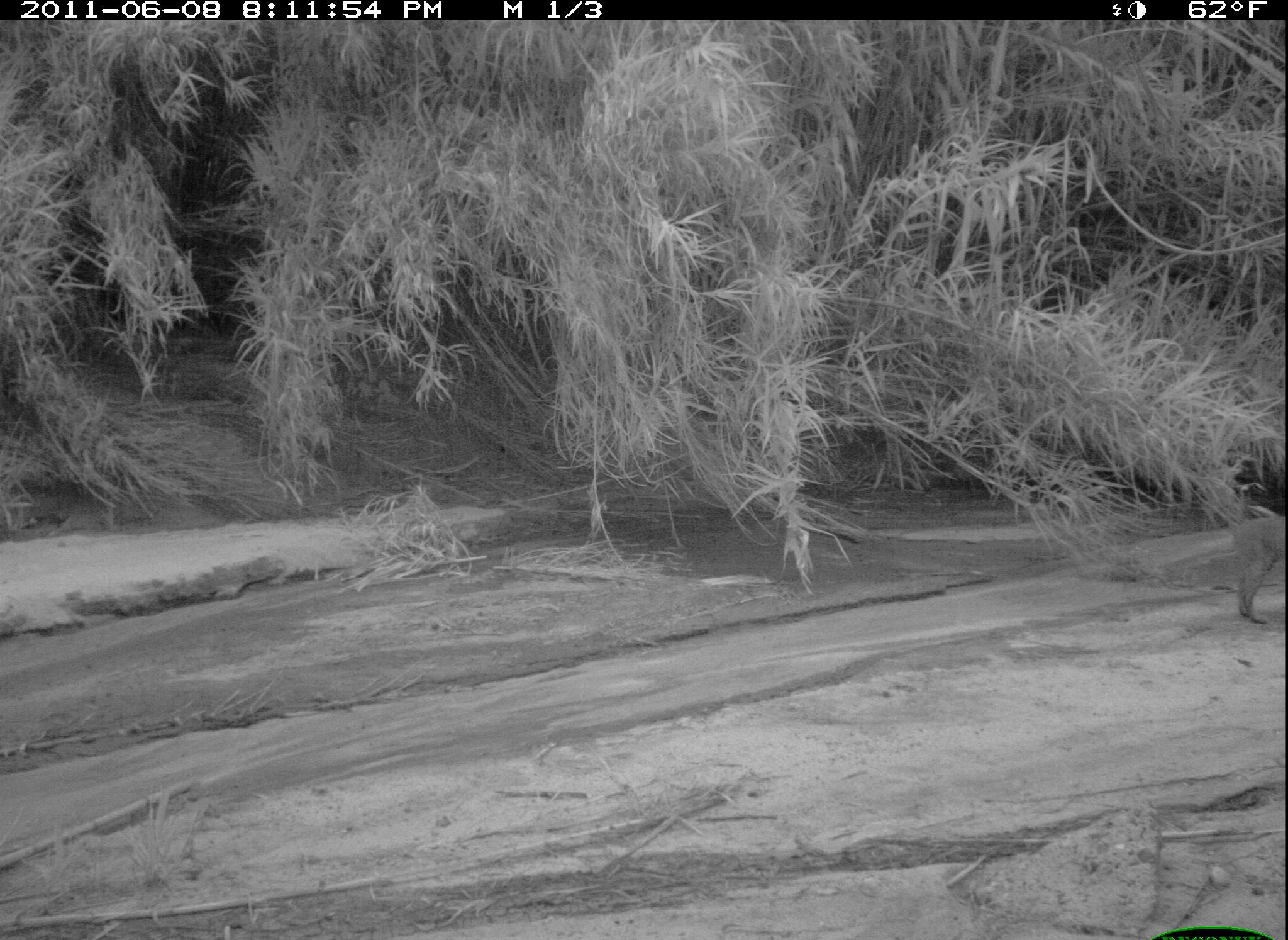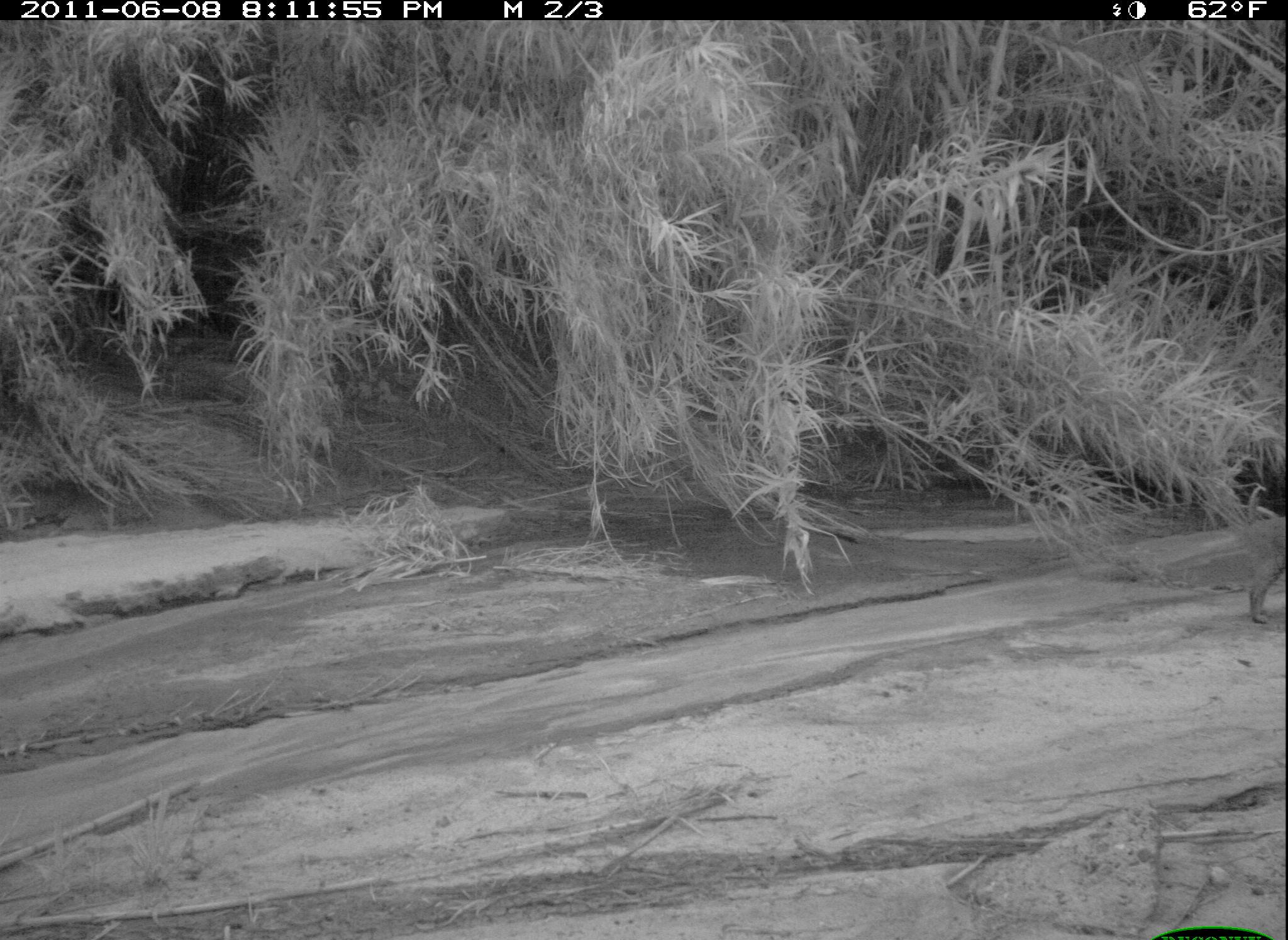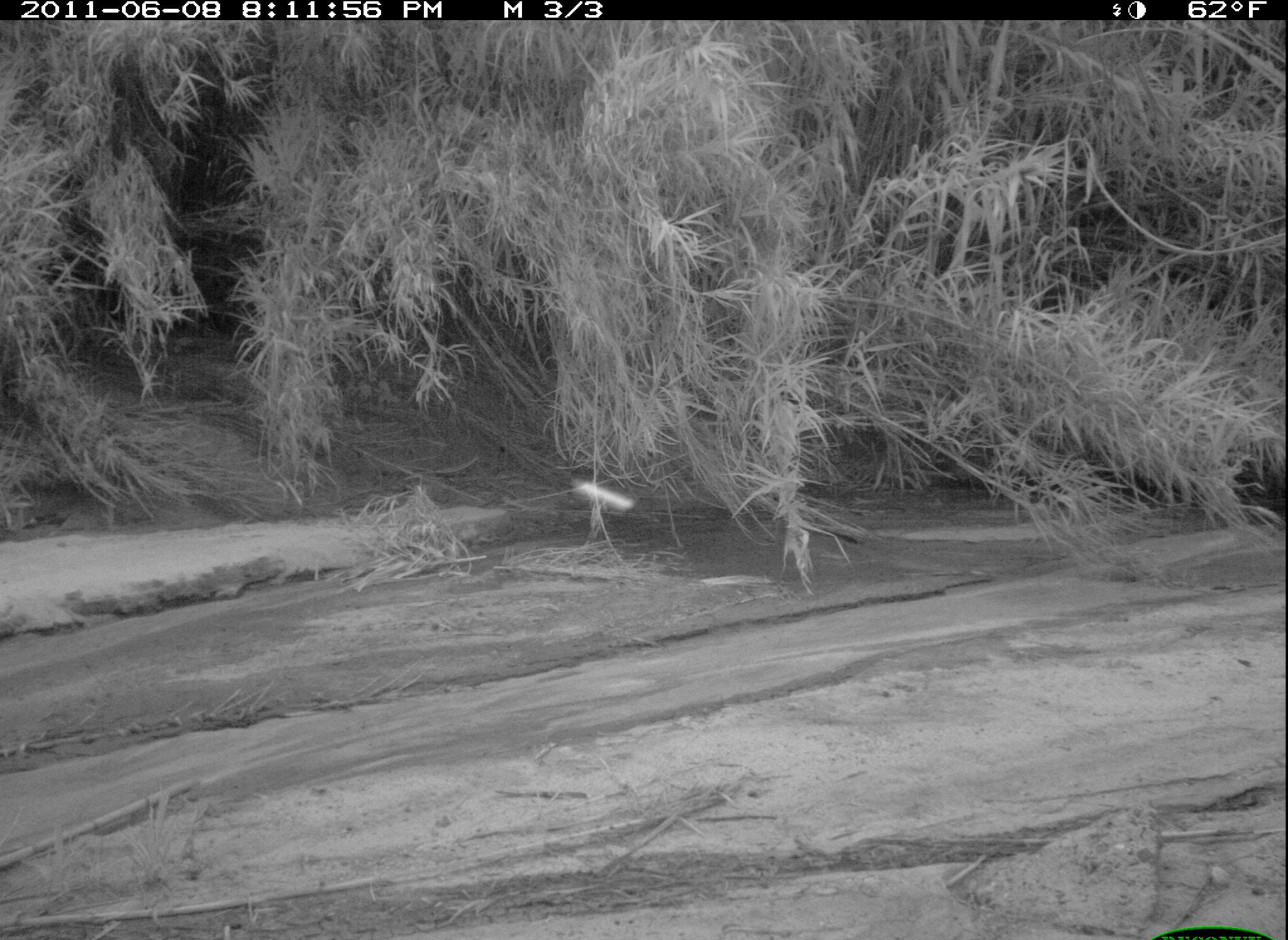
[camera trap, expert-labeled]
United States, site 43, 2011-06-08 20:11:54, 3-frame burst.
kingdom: Animalia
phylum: Chordata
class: Mammalia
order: Carnivora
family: Felidae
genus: Lynx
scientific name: Lynx rufus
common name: bobcat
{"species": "bobcat (Lynx rufus)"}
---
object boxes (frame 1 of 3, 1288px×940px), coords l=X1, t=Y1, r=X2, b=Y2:
bobcat: l=1203, t=488, r=1280, b=633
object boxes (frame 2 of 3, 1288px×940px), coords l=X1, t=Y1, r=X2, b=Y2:
bobcat: l=1217, t=454, r=1283, b=623